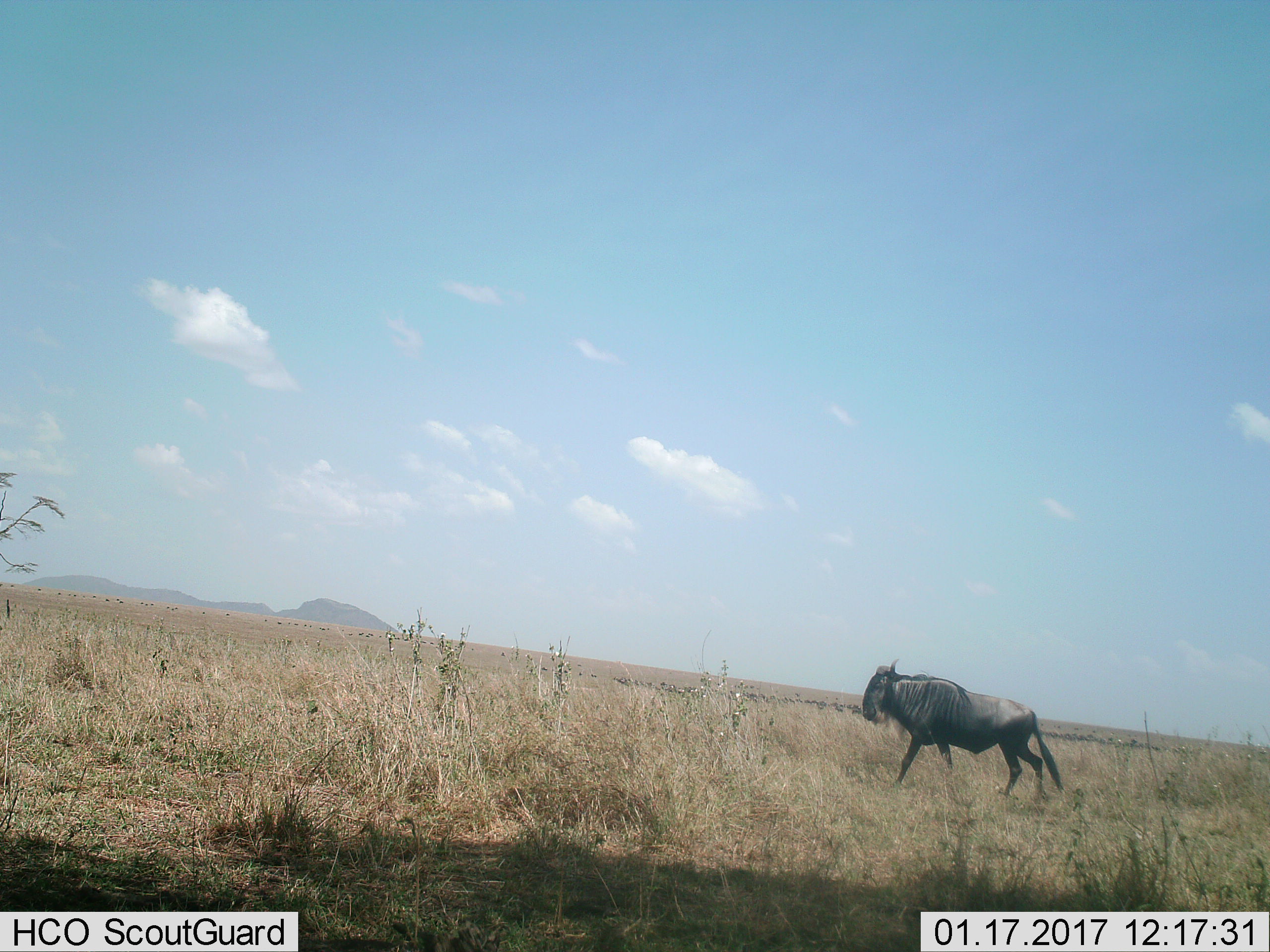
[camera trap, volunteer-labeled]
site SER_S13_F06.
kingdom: Animalia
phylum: Chordata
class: Mammalia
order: Artiodactyla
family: Bovidae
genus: Connochaetes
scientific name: Connochaetes taurinus taurinus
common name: blue wildebeest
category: wildebeestblue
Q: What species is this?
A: Wildebeestblue (blue wildebeest) (Connochaetes taurinus taurinus).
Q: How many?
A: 1.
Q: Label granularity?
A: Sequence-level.